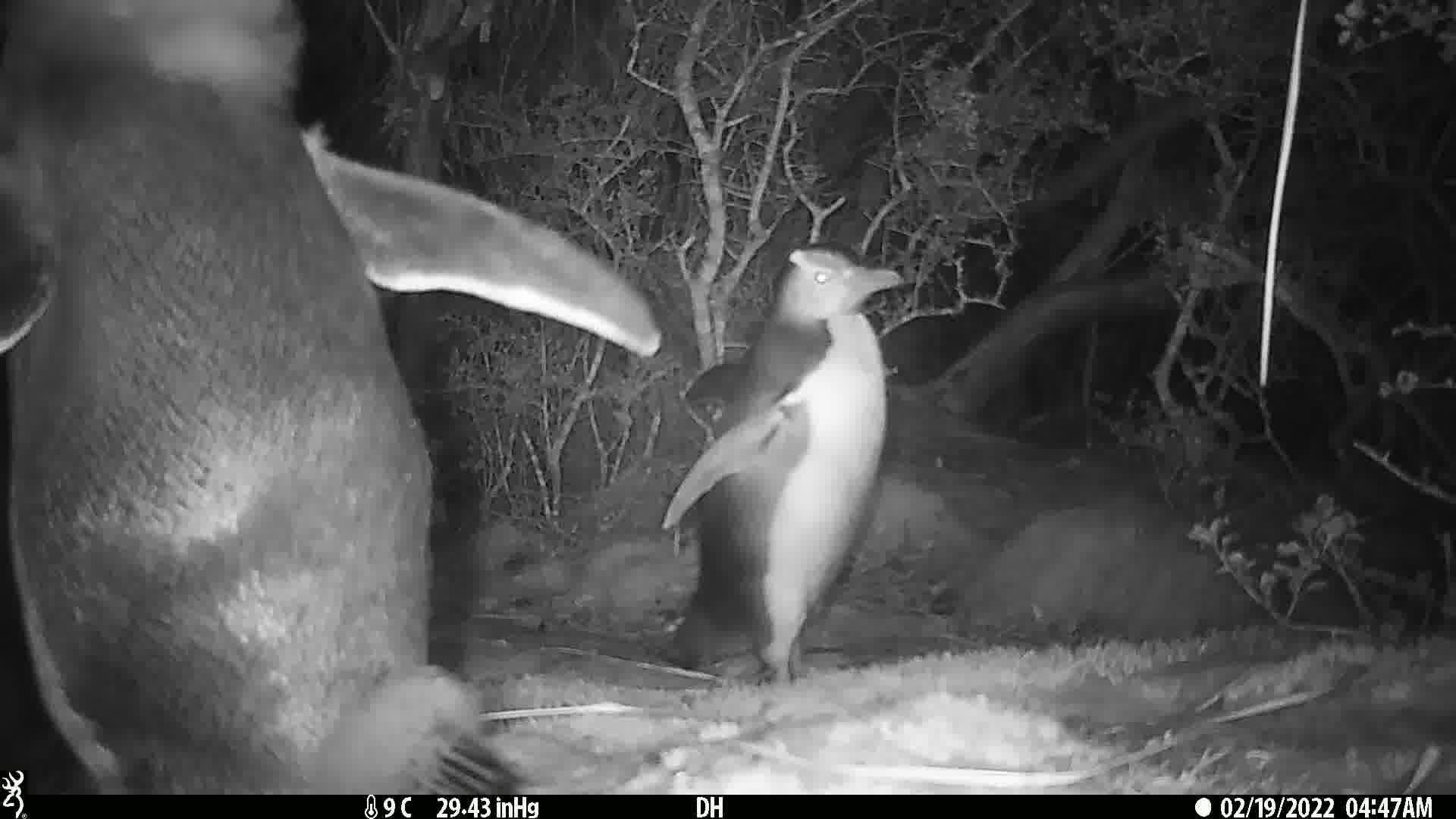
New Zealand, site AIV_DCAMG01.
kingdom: Animalia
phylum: Chordata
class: Aves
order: Sphenisciformes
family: Spheniscidae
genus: Megadyptes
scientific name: Megadyptes antipodes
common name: yellow-eyed penguin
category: yellow eyed penguin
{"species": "yellow eyed penguin (yellow-eyed penguin) (Megadyptes antipodes)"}